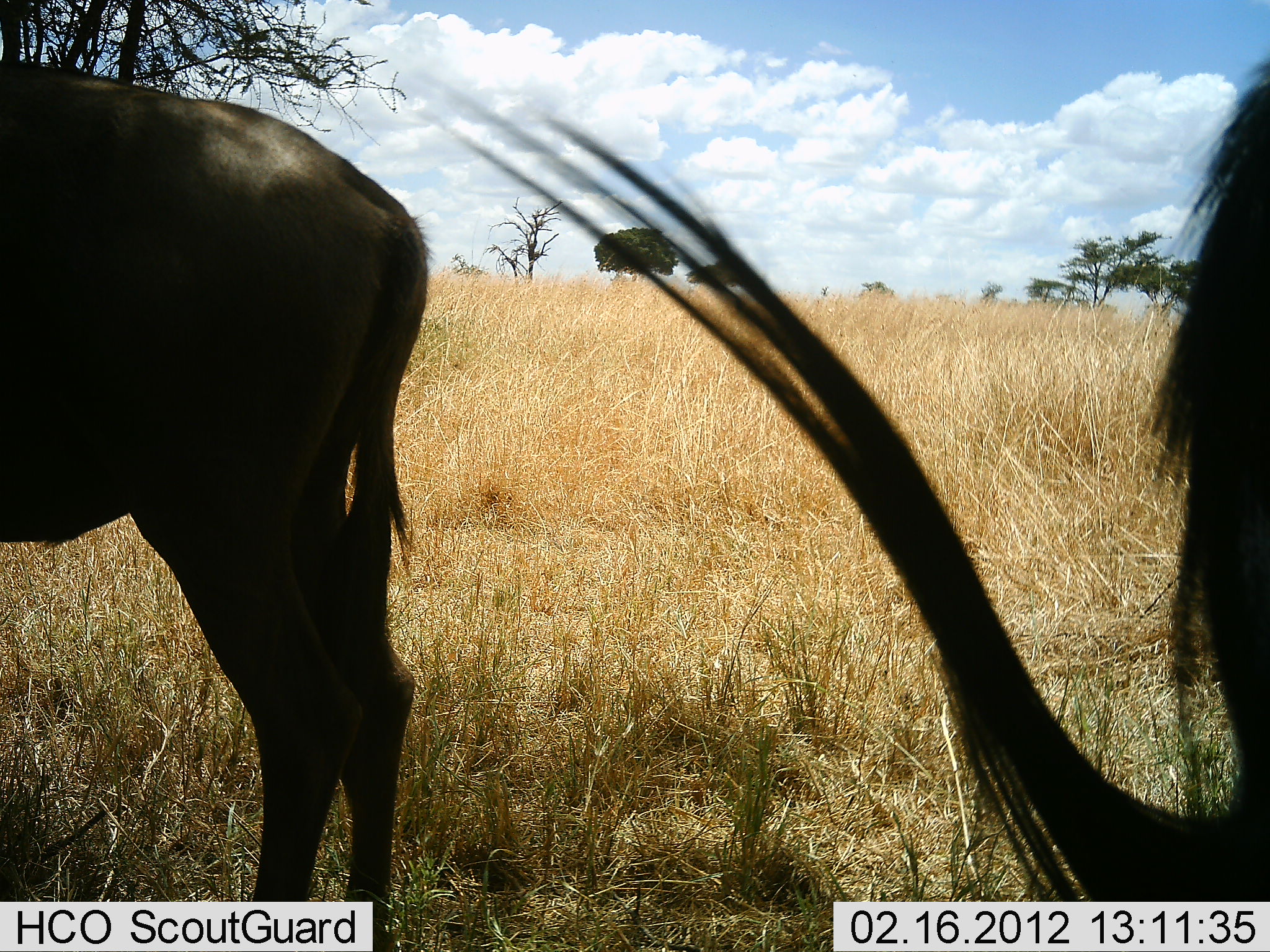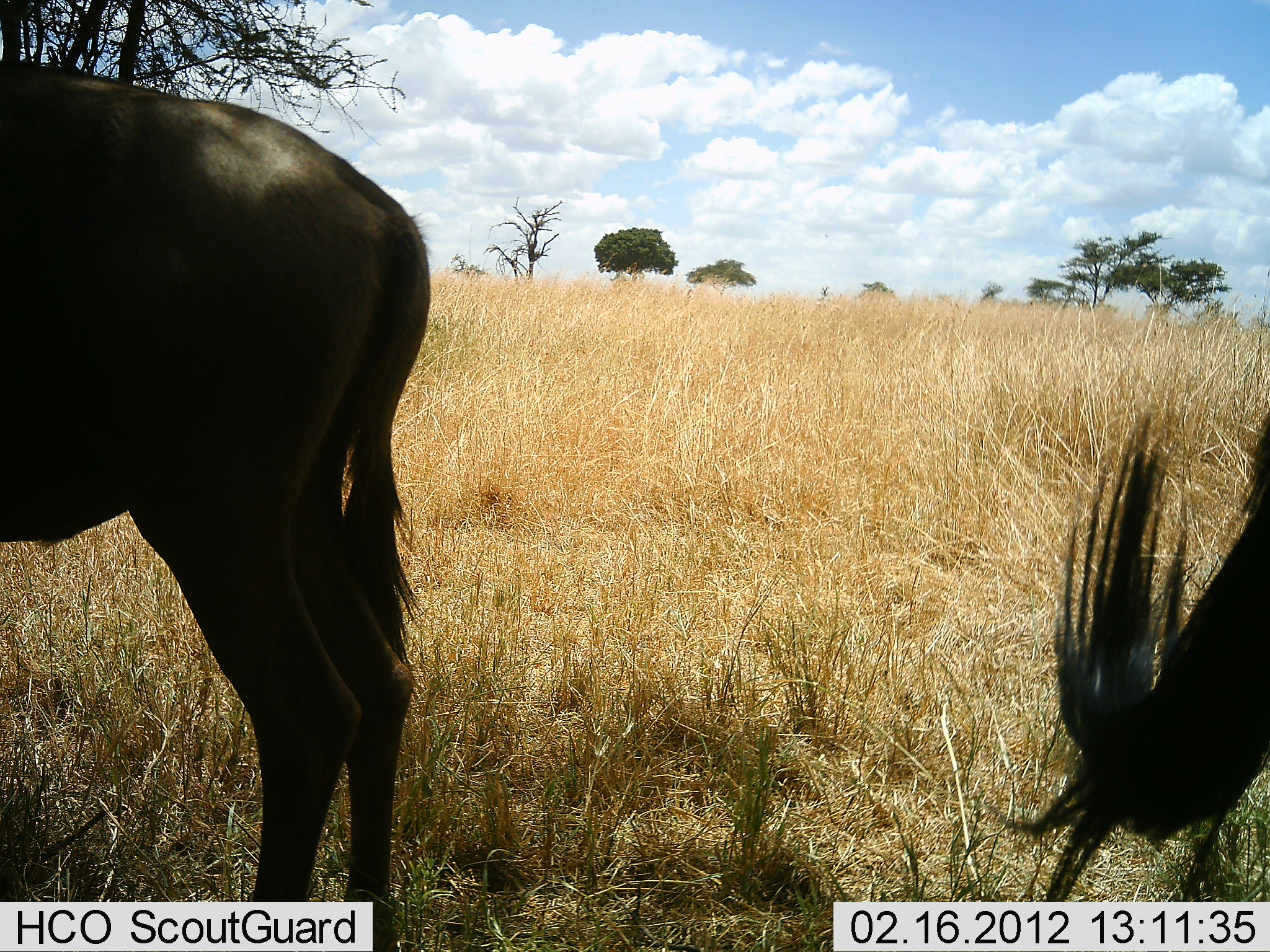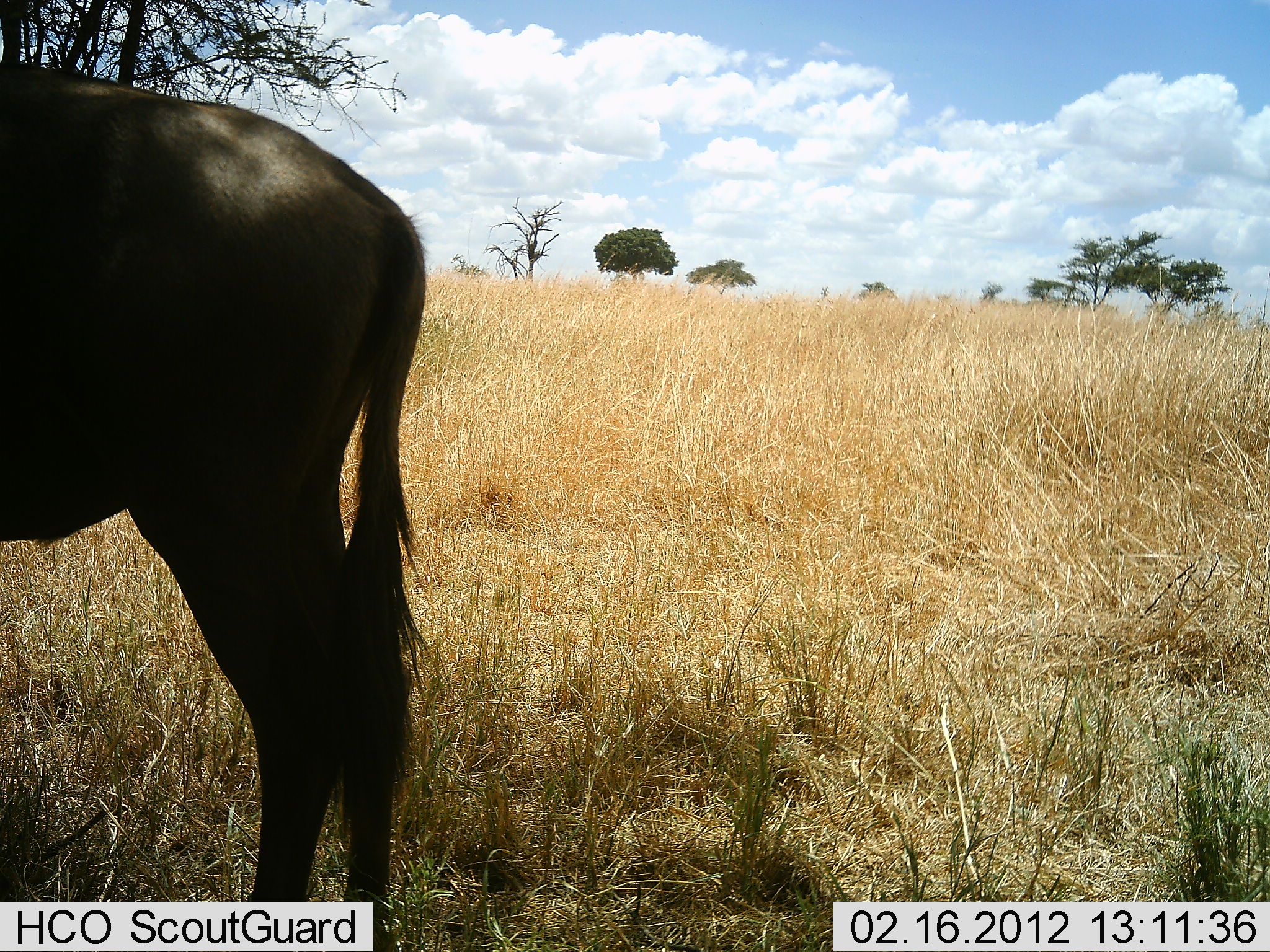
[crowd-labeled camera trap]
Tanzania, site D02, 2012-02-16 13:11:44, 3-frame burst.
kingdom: Animalia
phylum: Chordata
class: Mammalia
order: Artiodactyla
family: Bovidae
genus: Connochaetes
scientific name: Connochaetes taurinus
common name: blue wildebeest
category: wildebeest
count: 2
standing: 85%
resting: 8%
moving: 0%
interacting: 0%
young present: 0%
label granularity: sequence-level